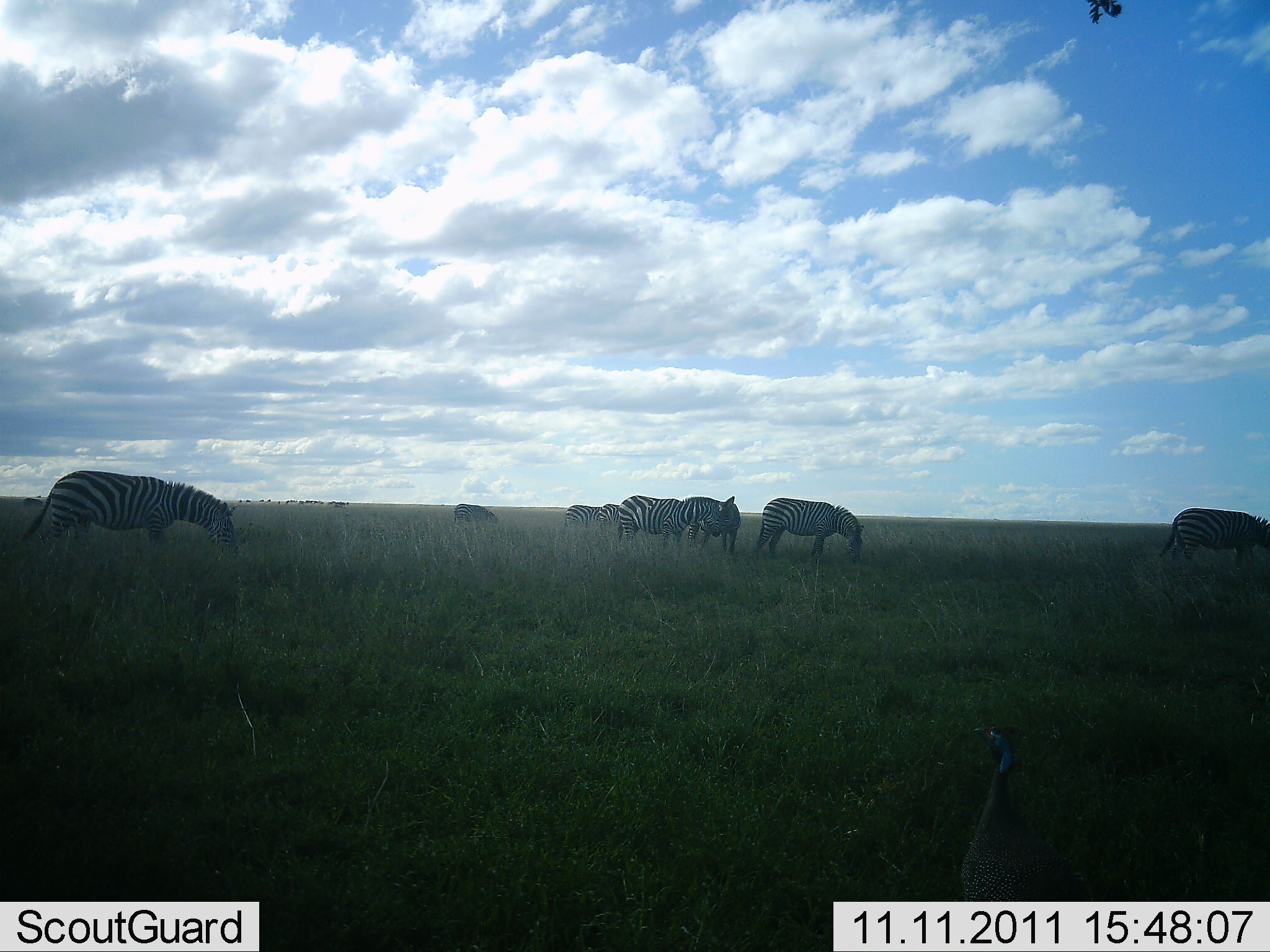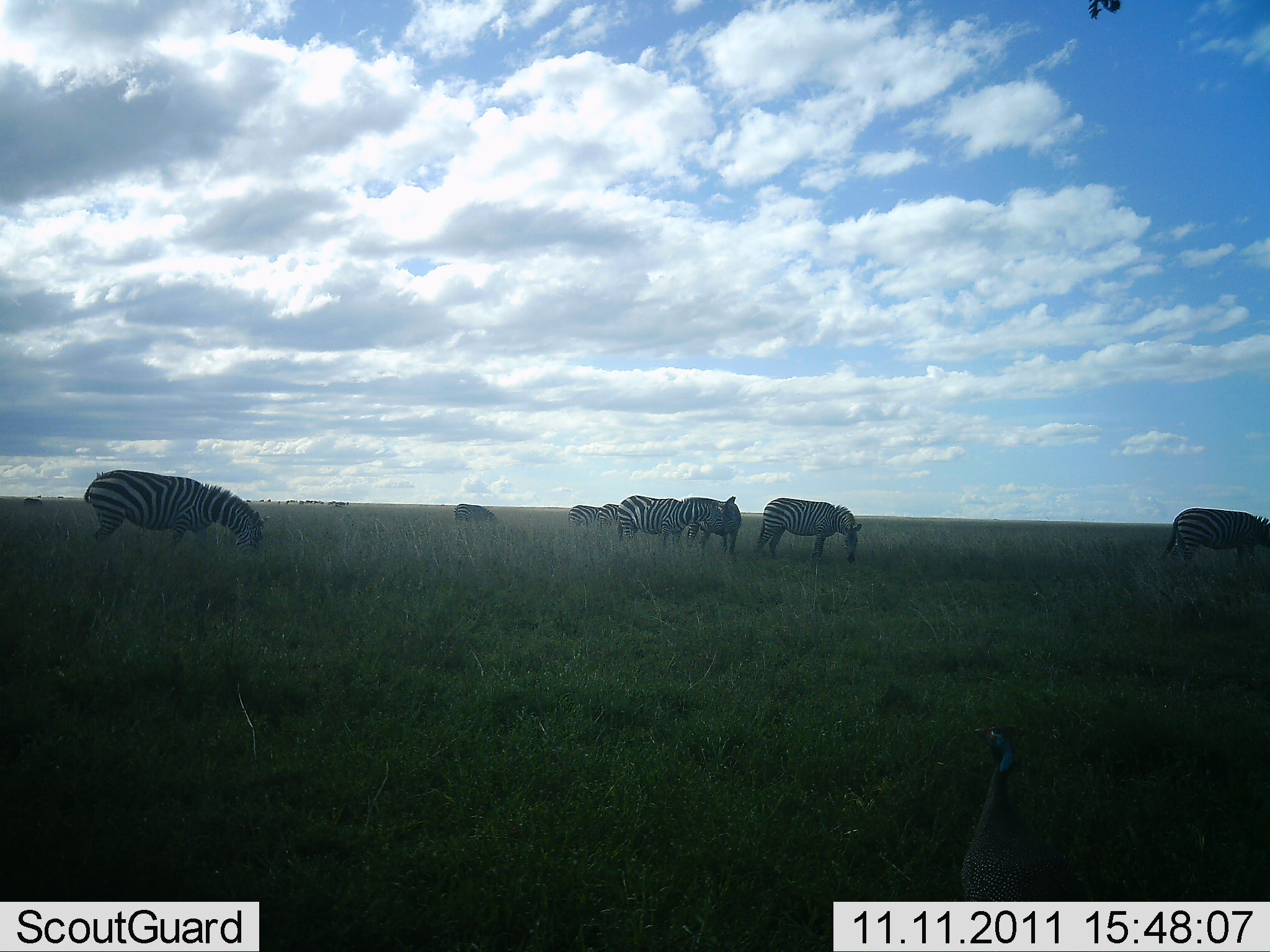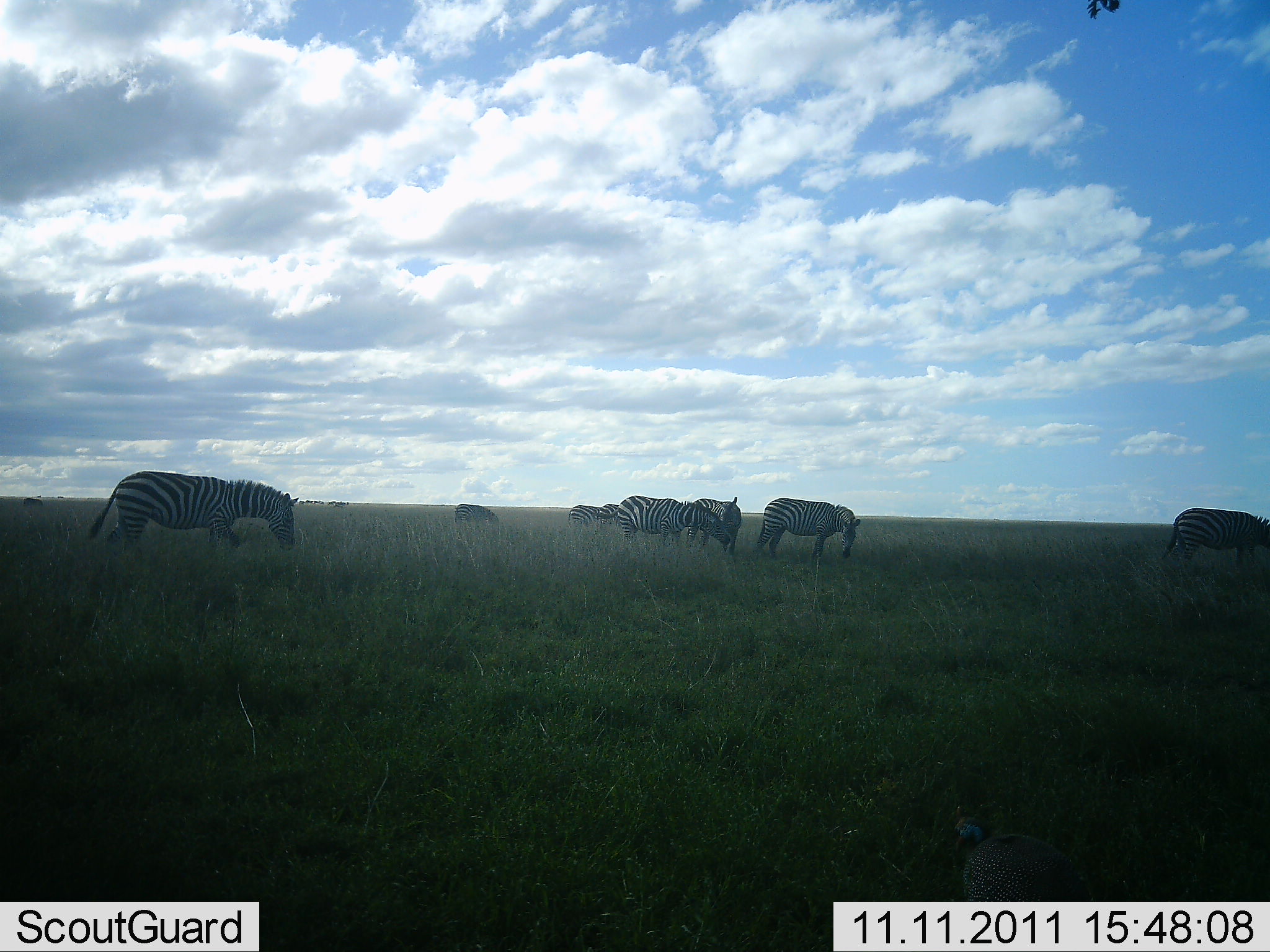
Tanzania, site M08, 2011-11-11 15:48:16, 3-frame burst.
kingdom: Animalia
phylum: Chordata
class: Aves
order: Galliformes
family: Numididae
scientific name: Numididae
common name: guinea fowl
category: guineafowl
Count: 1.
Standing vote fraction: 77%.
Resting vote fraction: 0%.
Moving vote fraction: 0%.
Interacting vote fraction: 0%.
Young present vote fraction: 0%.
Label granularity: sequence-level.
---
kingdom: Animalia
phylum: Chordata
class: Mammalia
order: Perissodactyla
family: Equidae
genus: Equus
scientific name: Equus quagga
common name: plains zebra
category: zebra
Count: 8.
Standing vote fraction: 60%.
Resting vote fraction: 5%.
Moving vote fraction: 25%.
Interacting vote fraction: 0%.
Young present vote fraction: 0%.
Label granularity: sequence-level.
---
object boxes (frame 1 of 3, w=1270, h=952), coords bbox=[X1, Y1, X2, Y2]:
animal: bbox=[956, 721, 1078, 901]; bbox=[20, 470, 241, 560]; bbox=[755, 497, 865, 567]; bbox=[1158, 507, 1270, 565]; bbox=[617, 493, 723, 545]; bbox=[681, 496, 742, 557]; bbox=[22, 497, 43, 506]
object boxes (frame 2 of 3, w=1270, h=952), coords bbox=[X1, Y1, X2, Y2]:
animal: bbox=[956, 723, 1091, 901]; bbox=[83, 468, 270, 557]; bbox=[753, 495, 863, 566]; bbox=[1157, 506, 1270, 568]; bbox=[616, 493, 720, 548]; bbox=[681, 495, 743, 563]; bbox=[567, 505, 600, 526]; bbox=[598, 503, 619, 528]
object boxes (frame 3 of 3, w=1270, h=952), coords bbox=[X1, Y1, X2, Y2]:
animal: bbox=[87, 469, 300, 558]; bbox=[950, 814, 1092, 902]; bbox=[753, 496, 862, 561]; bbox=[1159, 506, 1270, 568]; bbox=[617, 494, 732, 548]; bbox=[681, 495, 742, 555]; bbox=[454, 501, 499, 526]; bbox=[567, 504, 601, 528]; bbox=[596, 500, 619, 526]